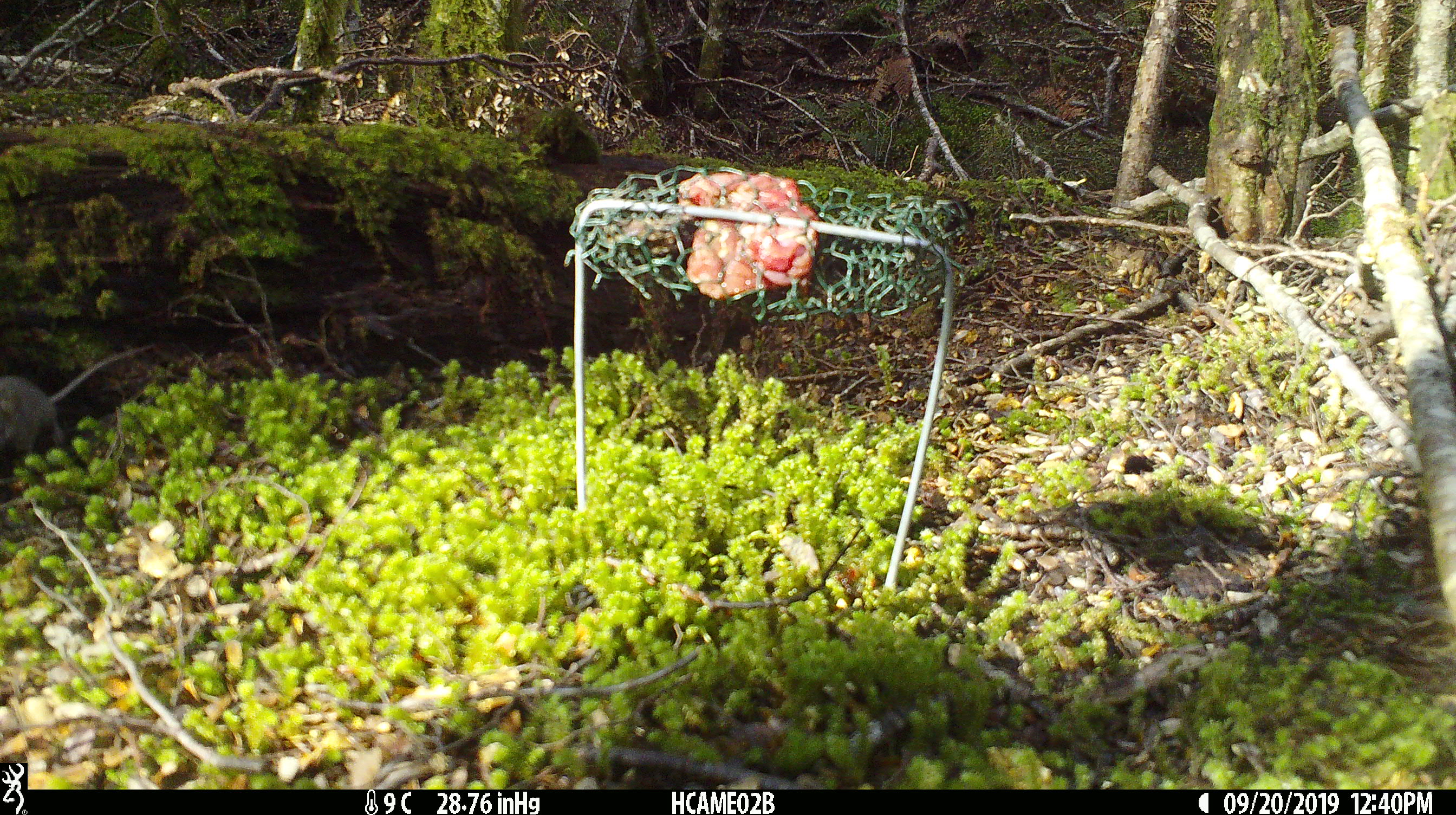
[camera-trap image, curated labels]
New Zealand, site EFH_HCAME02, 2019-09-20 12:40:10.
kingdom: Animalia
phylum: Chordata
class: Mammalia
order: Rodentia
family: Muridae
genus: Mus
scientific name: Mus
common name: mouse